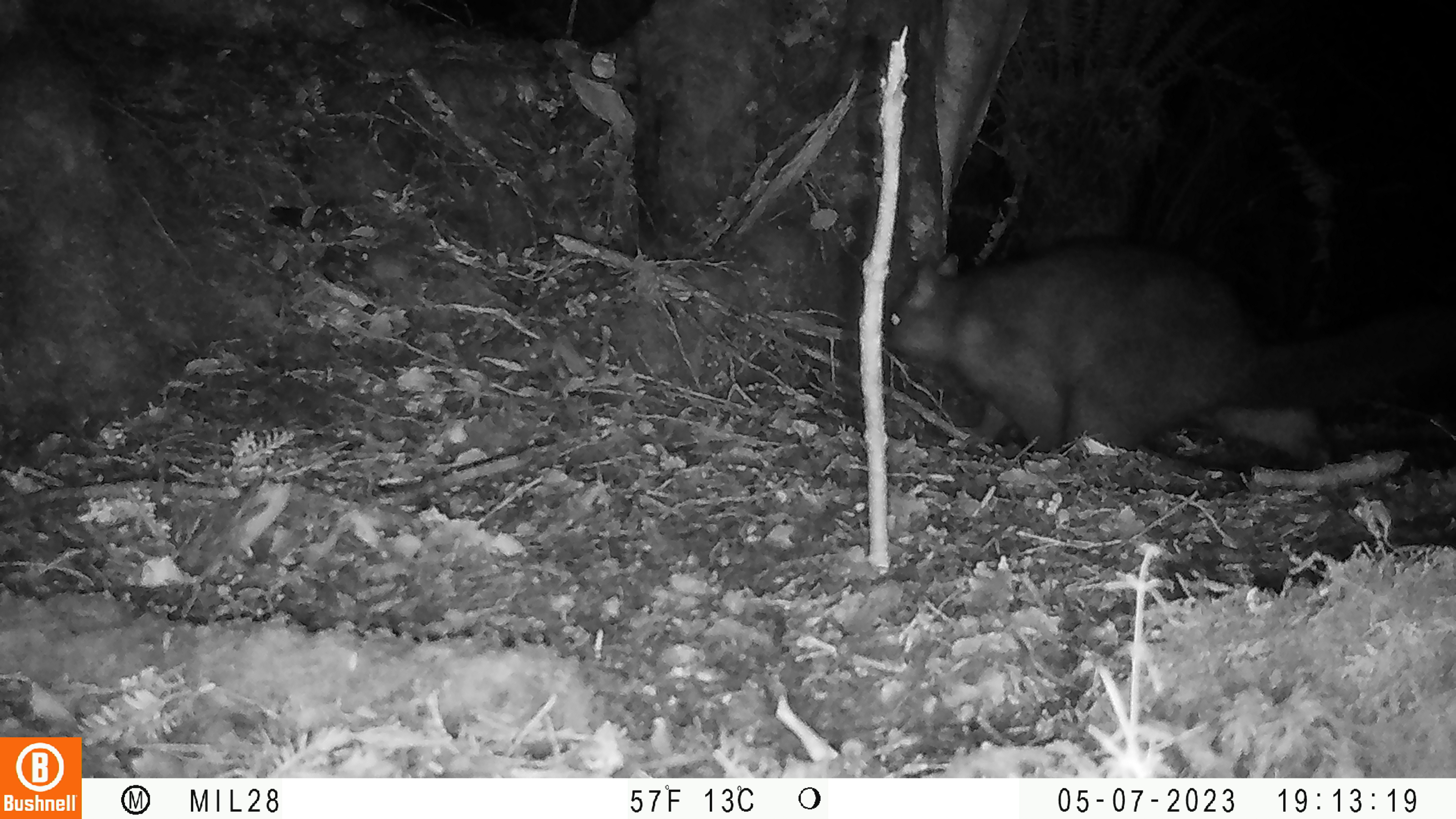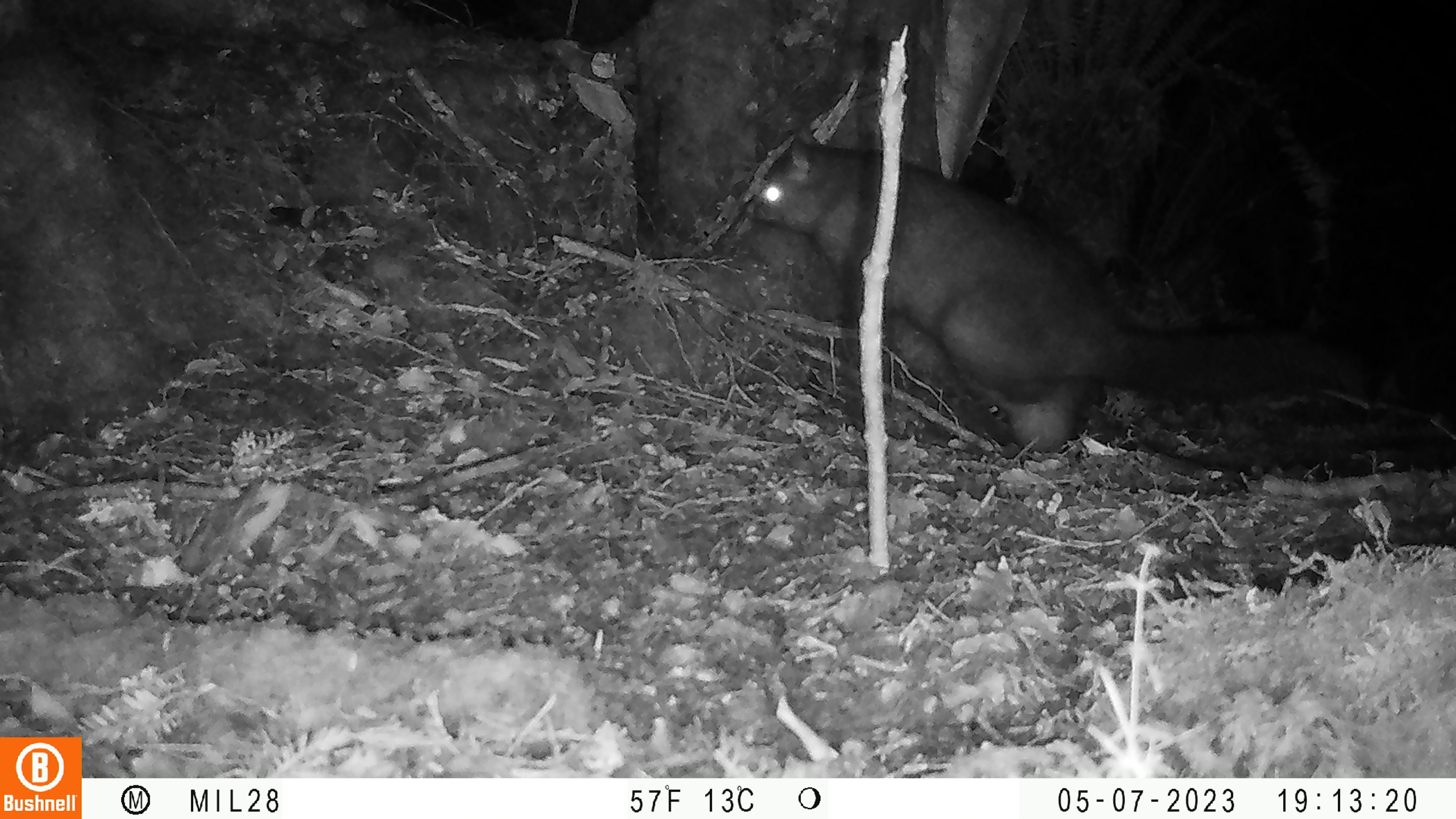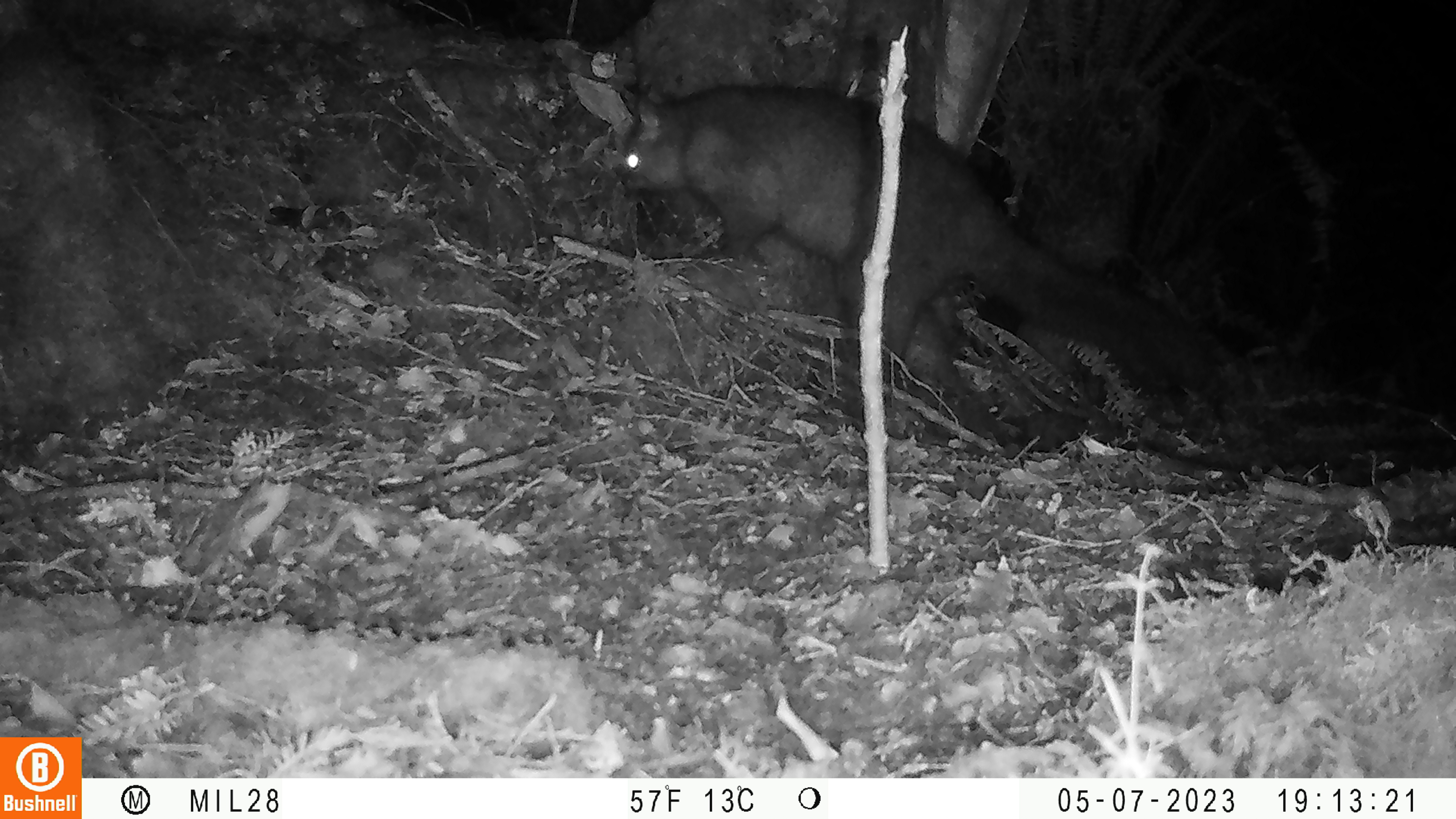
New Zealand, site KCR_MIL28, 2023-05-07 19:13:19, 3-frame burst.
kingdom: Animalia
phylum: Chordata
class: Mammalia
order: Diprotodontia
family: Phalangeridae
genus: Trichosurus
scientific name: Trichosurus vulpecula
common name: common brushtail possum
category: possum